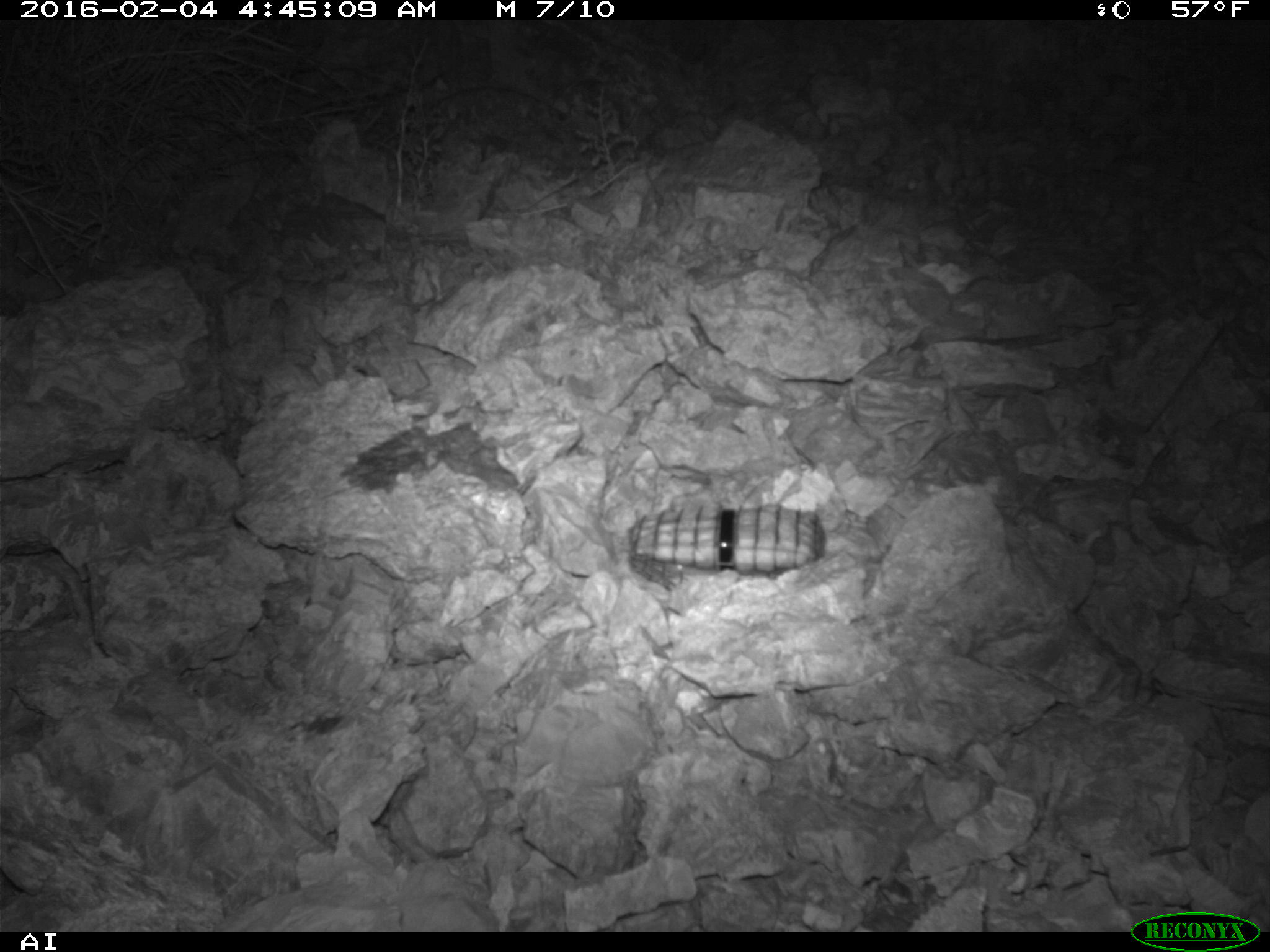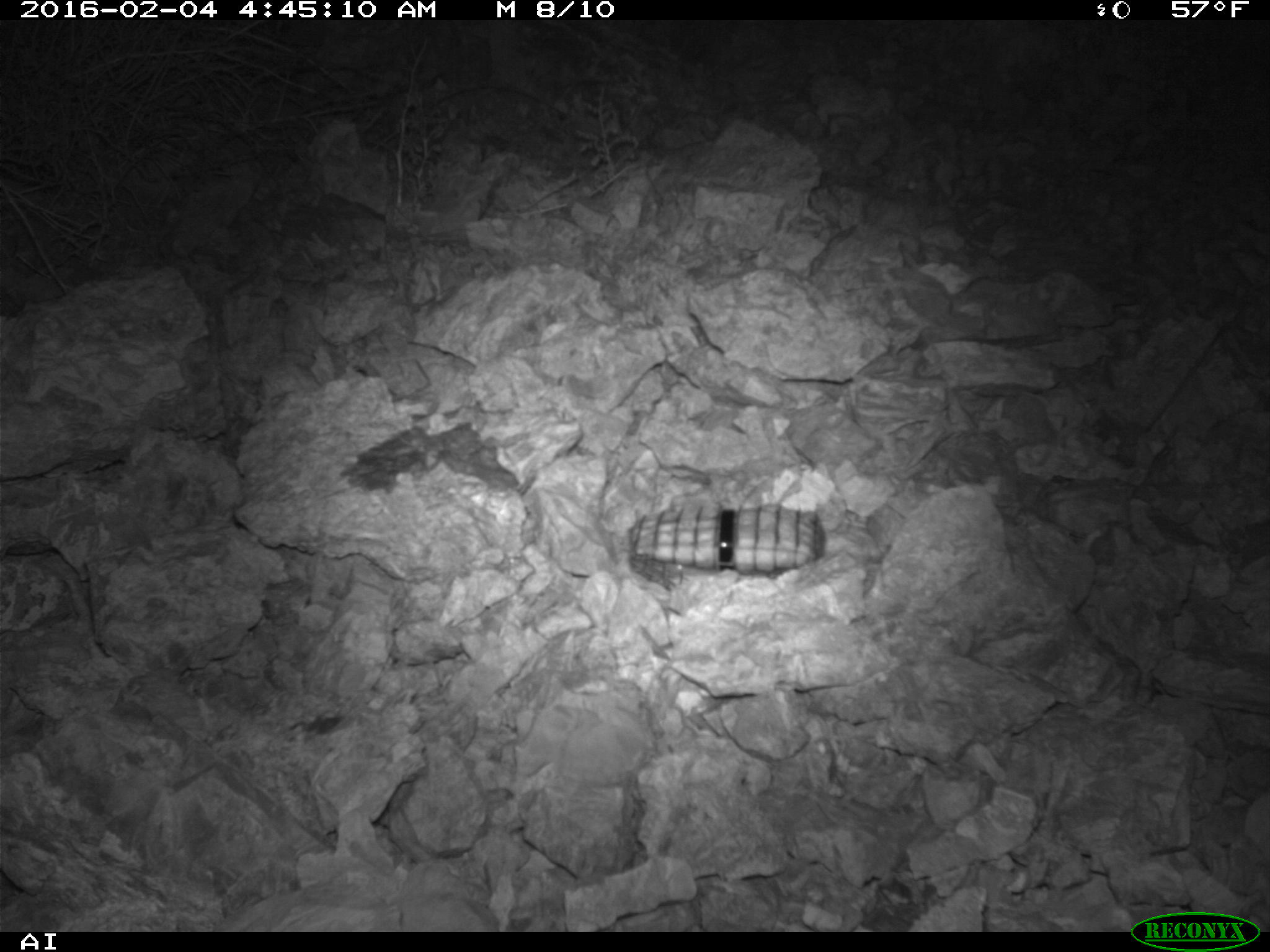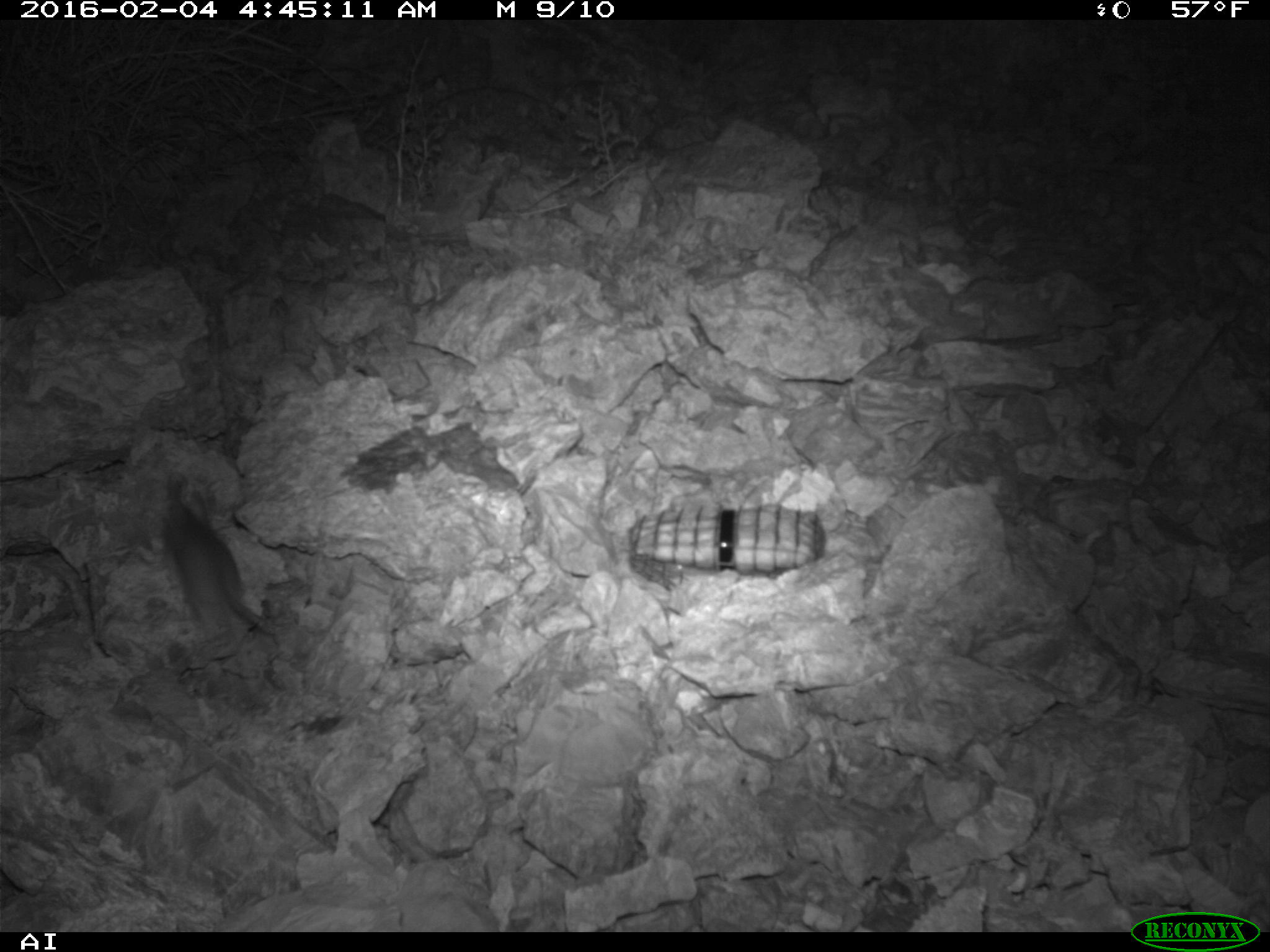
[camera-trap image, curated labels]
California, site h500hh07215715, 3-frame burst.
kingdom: Animalia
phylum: Chordata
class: Mammalia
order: Rodentia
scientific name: Rodentia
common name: rodent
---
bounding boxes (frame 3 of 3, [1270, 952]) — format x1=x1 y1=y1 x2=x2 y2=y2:
rodent: x1=159 y1=481 x2=265 y2=630